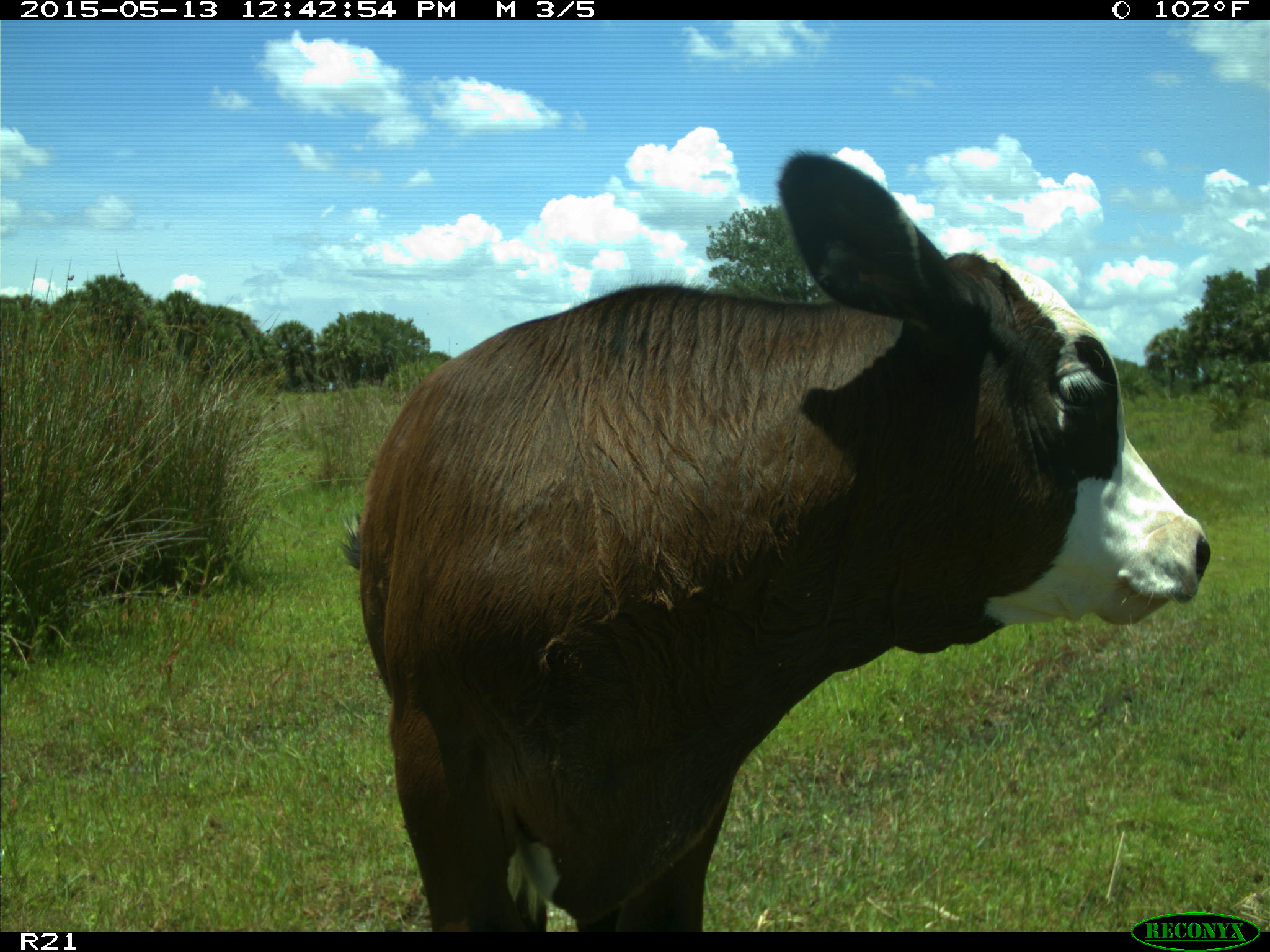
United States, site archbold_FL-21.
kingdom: Animalia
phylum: Chordata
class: Mammalia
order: Artiodactyla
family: Bovidae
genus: Bos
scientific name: Bos taurus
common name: domestic cow